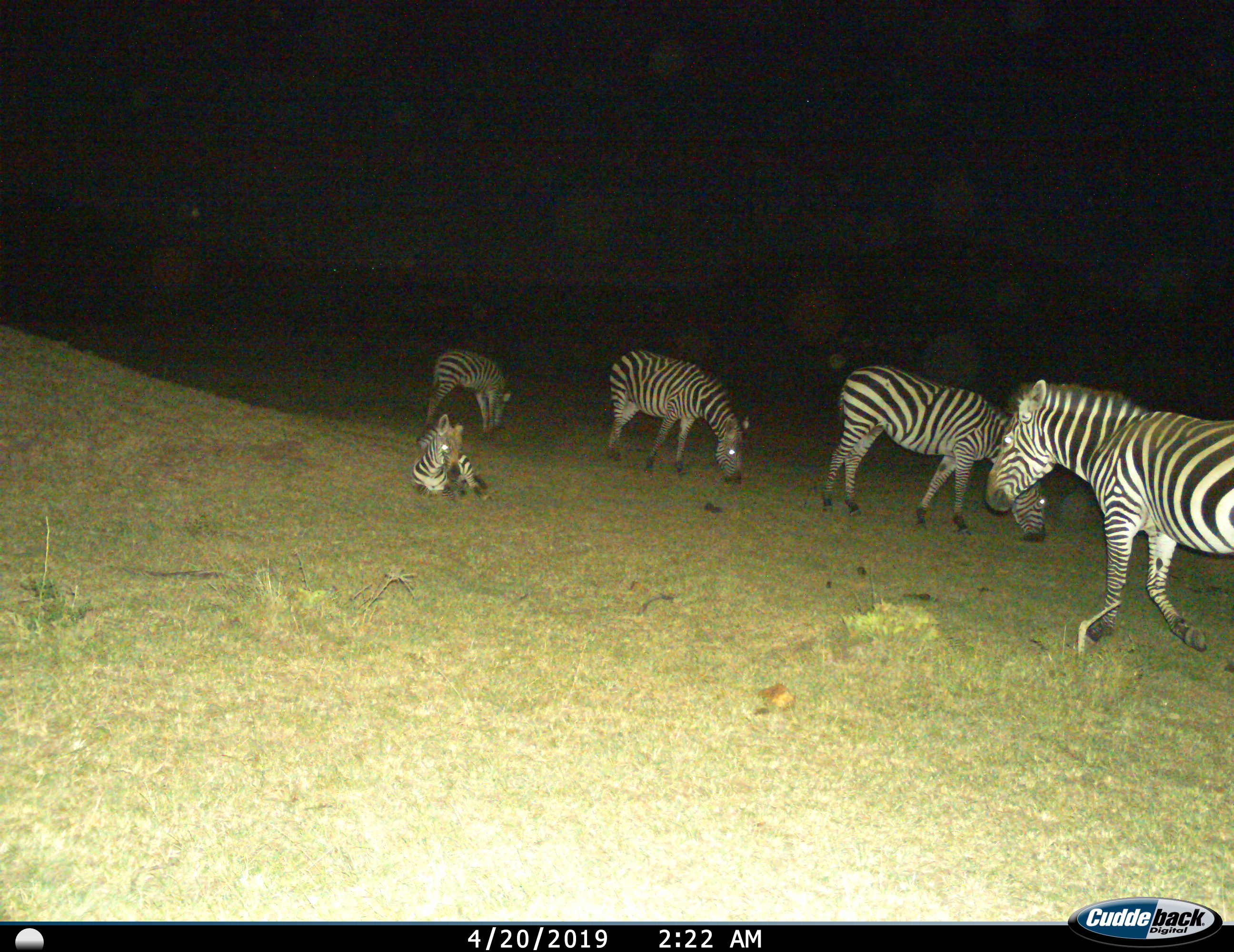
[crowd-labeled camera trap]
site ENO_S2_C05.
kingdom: Animalia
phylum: Chordata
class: Mammalia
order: Perissodactyla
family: Equidae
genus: Equus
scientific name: Equus quagga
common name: plains zebra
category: zebraplains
Zebraplains (plains zebra) (Equus quagga), count 5. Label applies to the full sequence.